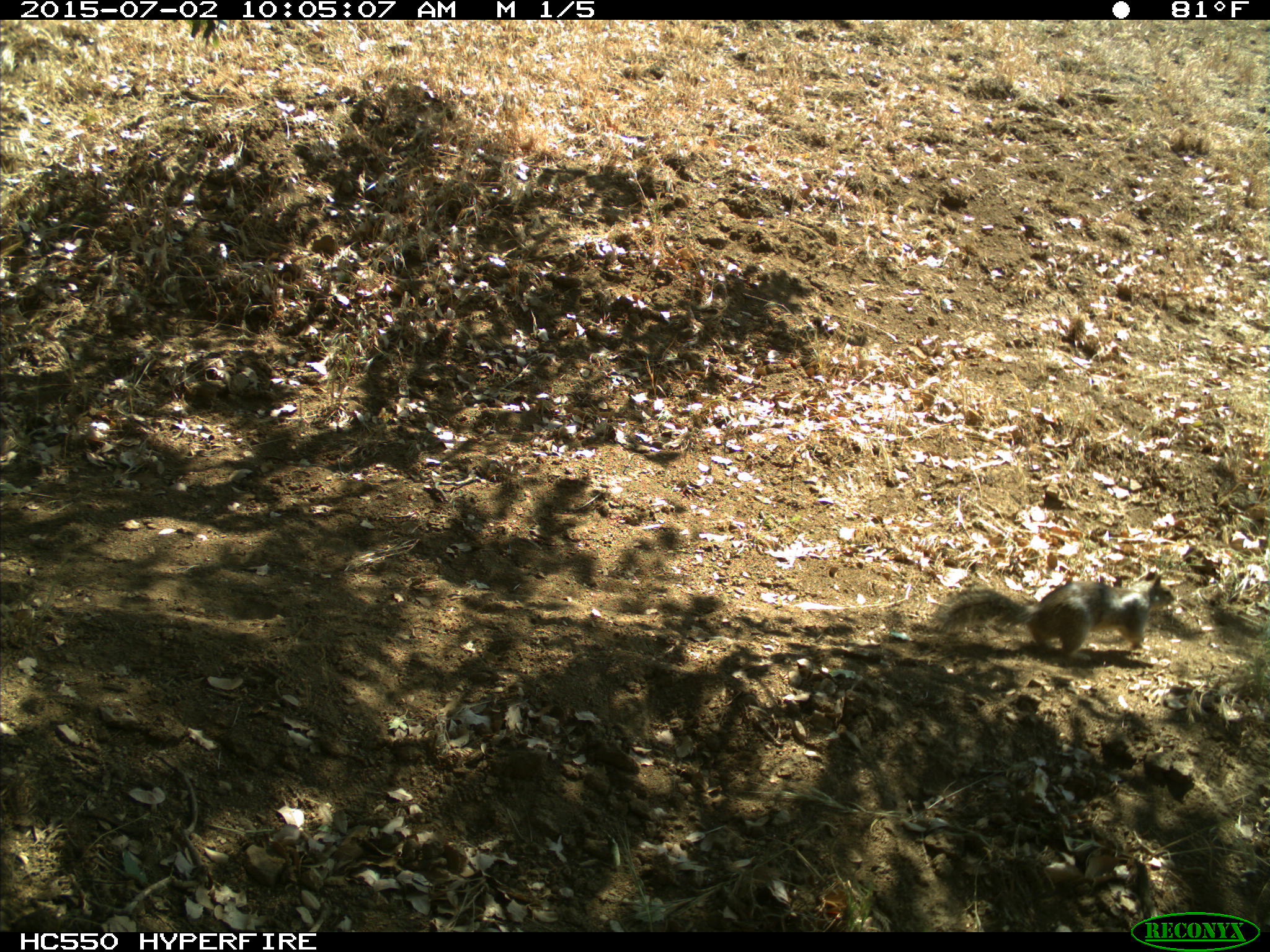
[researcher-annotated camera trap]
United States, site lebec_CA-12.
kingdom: Animalia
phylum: Chordata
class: Mammalia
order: Rodentia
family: Sciuridae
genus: Otospermophilus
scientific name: Otospermophilus beecheyi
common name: california ground squirrel